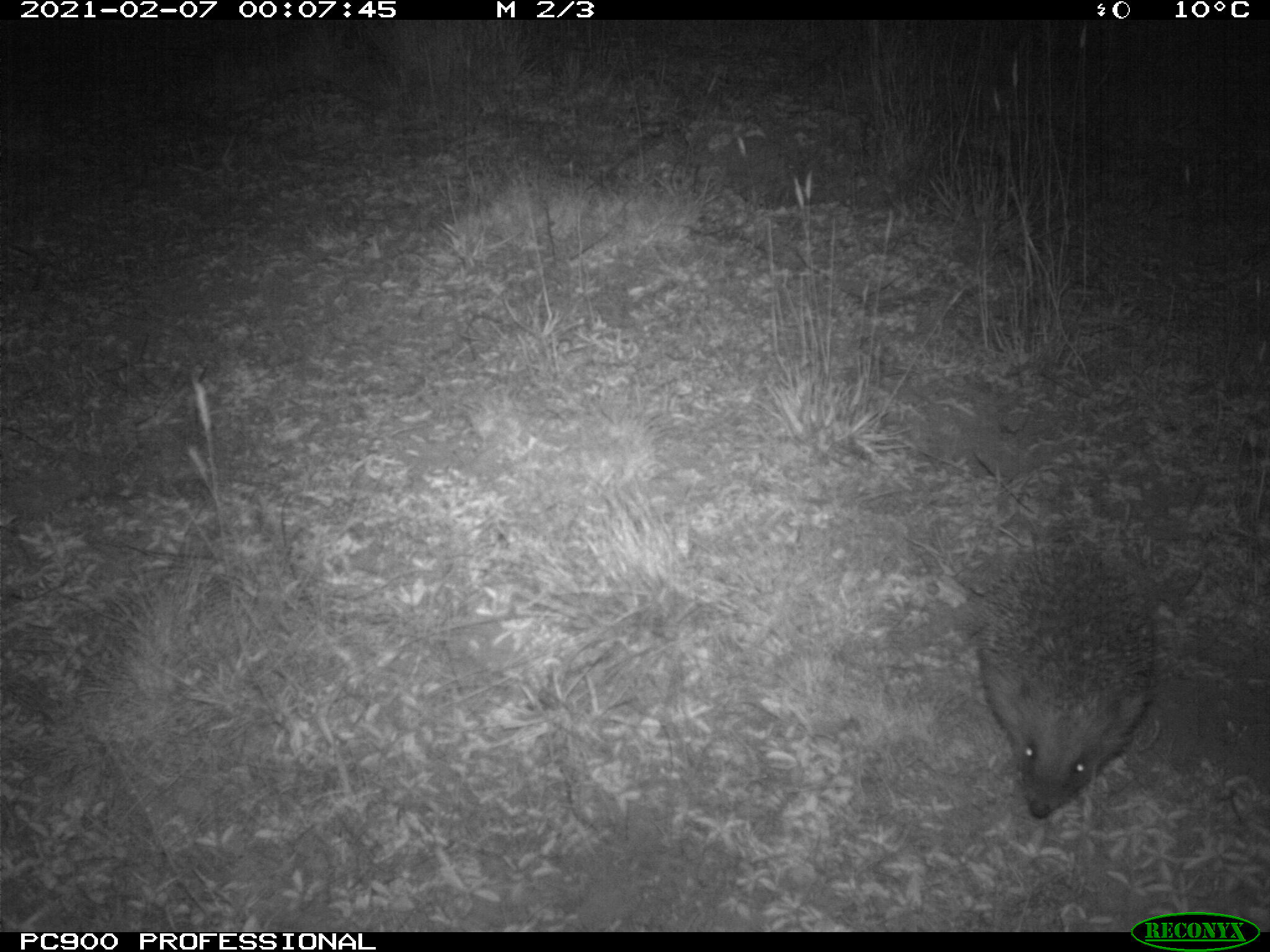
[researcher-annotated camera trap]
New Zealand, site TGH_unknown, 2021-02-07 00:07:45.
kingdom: Animalia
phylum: Chordata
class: Mammalia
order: Eulipotyphla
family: Erinaceidae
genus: Erinaceus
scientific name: Erinaceus europaeus europaeus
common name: european hedgehog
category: hedgehog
Hedgehog (european hedgehog) (Erinaceus europaeus europaeus).